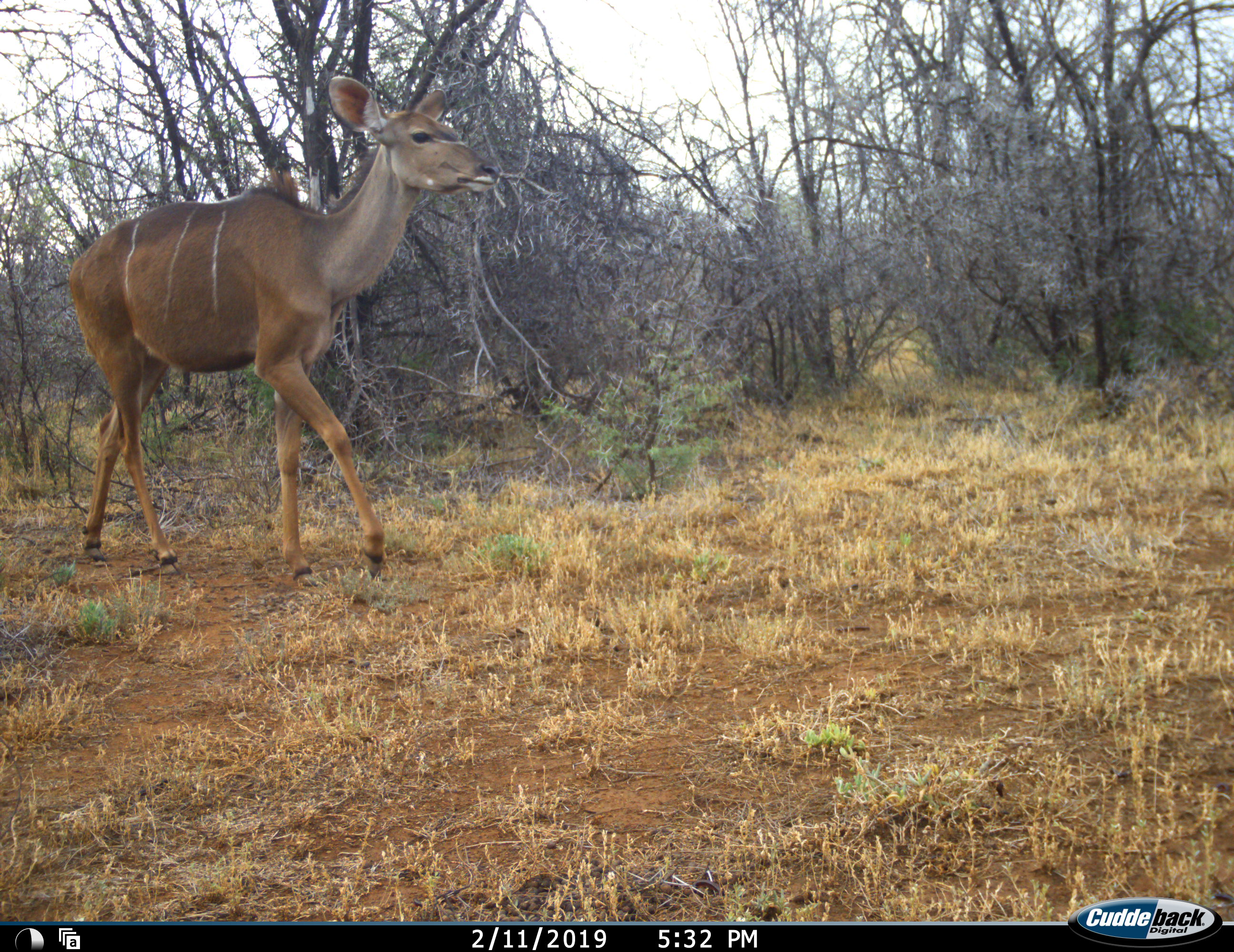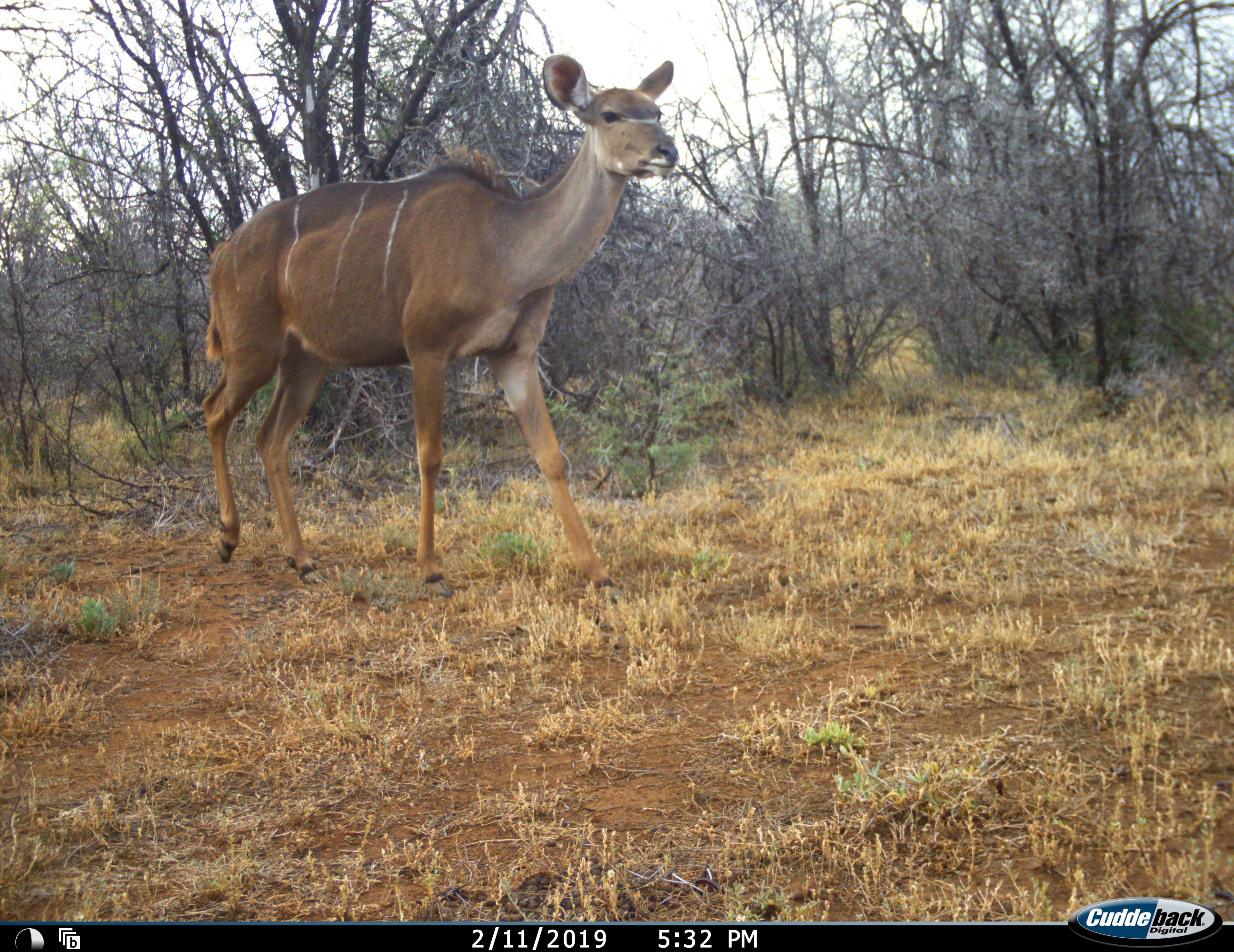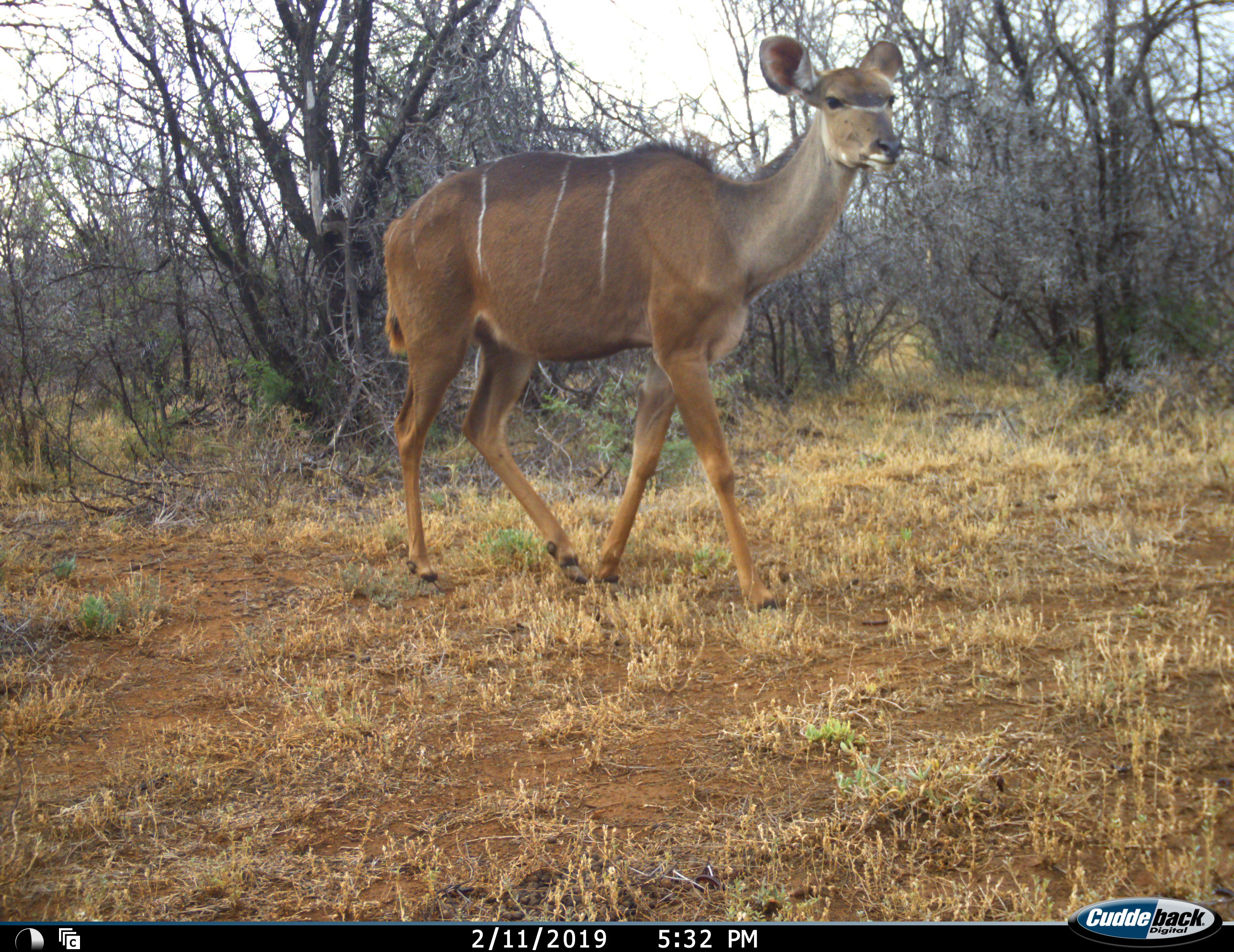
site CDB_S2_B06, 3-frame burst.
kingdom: Animalia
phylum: Chordata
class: Mammalia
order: Artiodactyla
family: Bovidae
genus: Tragelaphus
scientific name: Tragelaphus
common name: kudu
Kudu (Tragelaphus), count 1. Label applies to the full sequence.